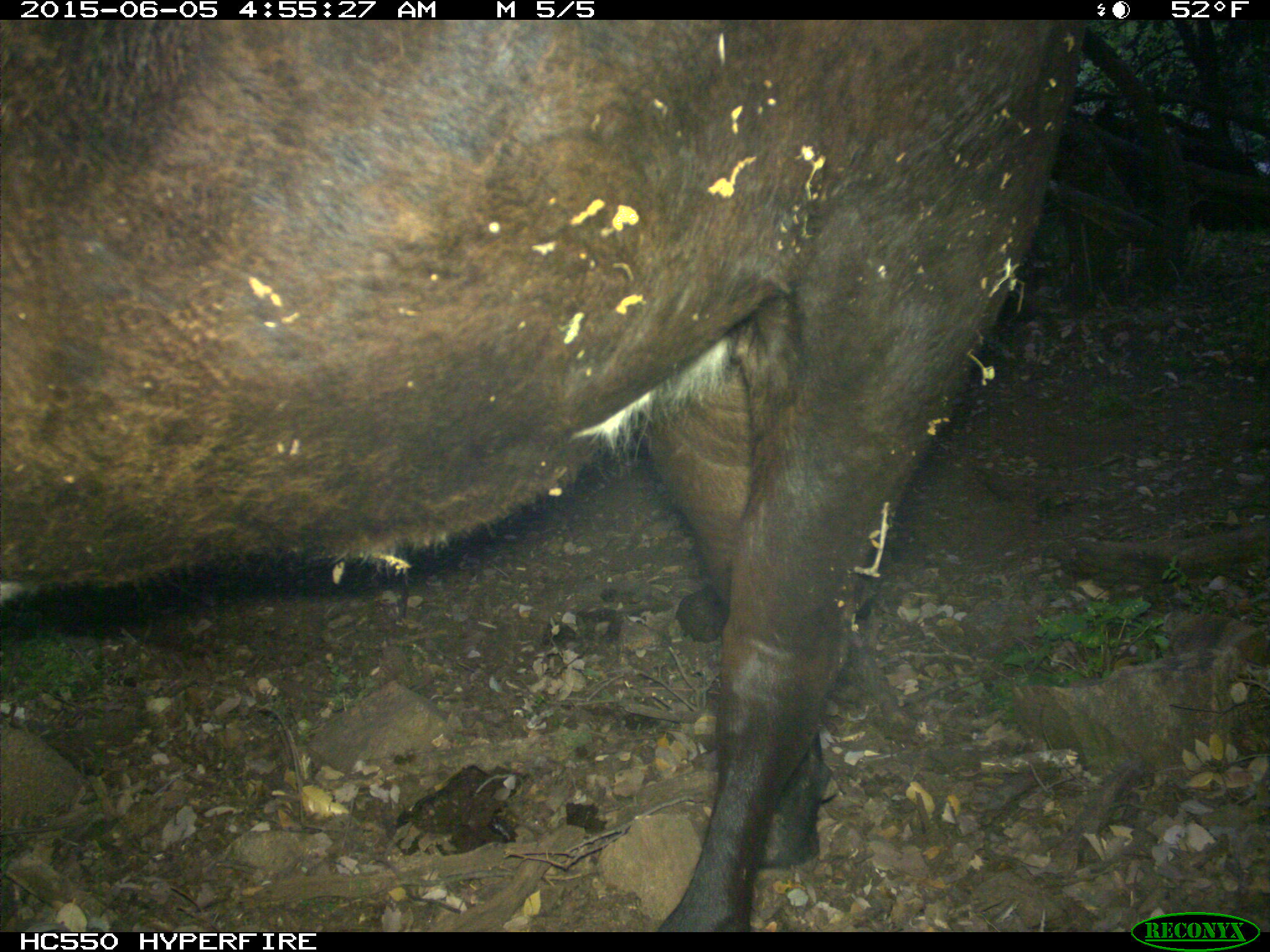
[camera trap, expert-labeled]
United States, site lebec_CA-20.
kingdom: Animalia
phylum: Chordata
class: Mammalia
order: Artiodactyla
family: Bovidae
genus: Bos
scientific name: Bos taurus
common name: domestic cow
Bos taurus (domestic cow).